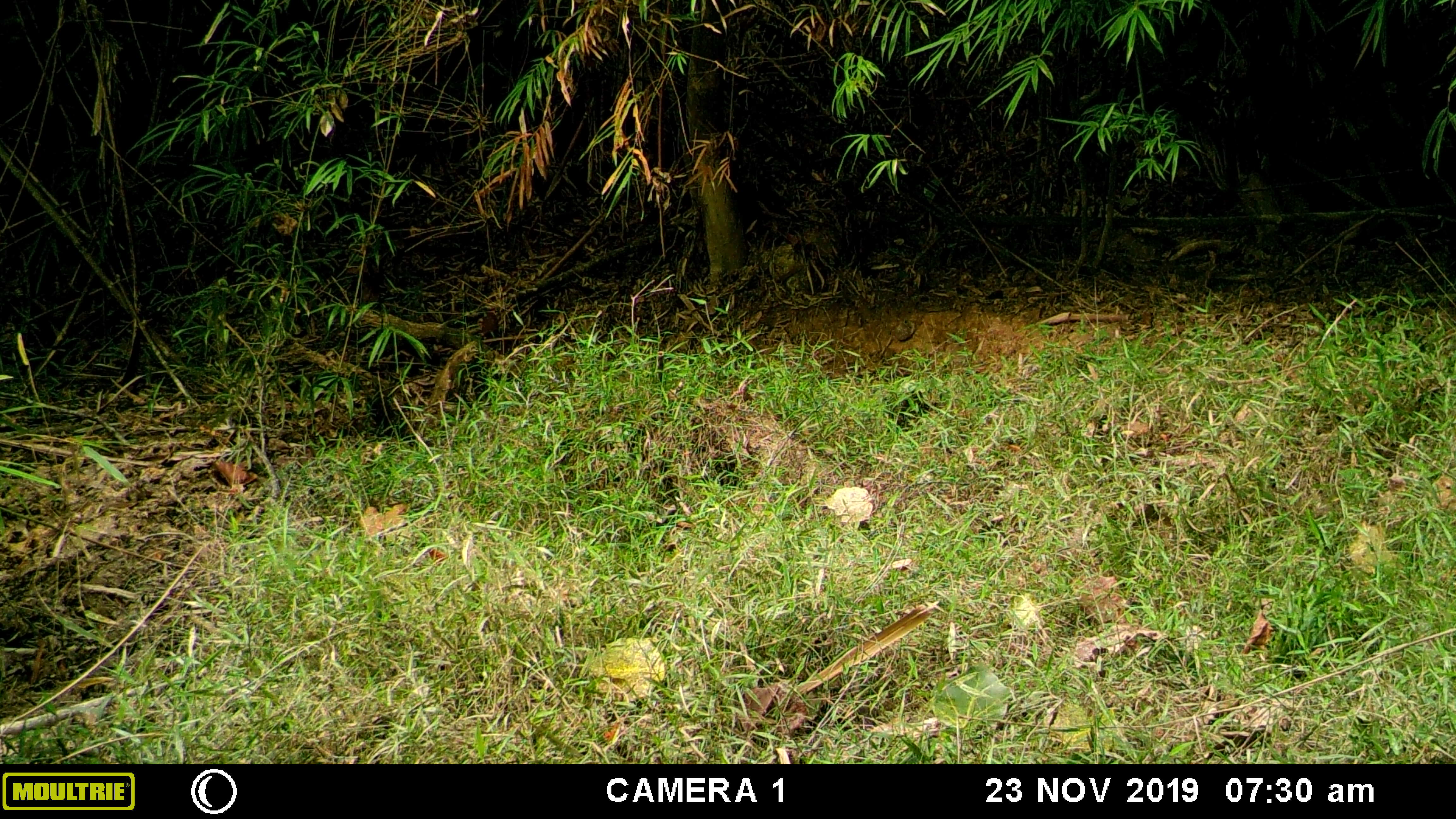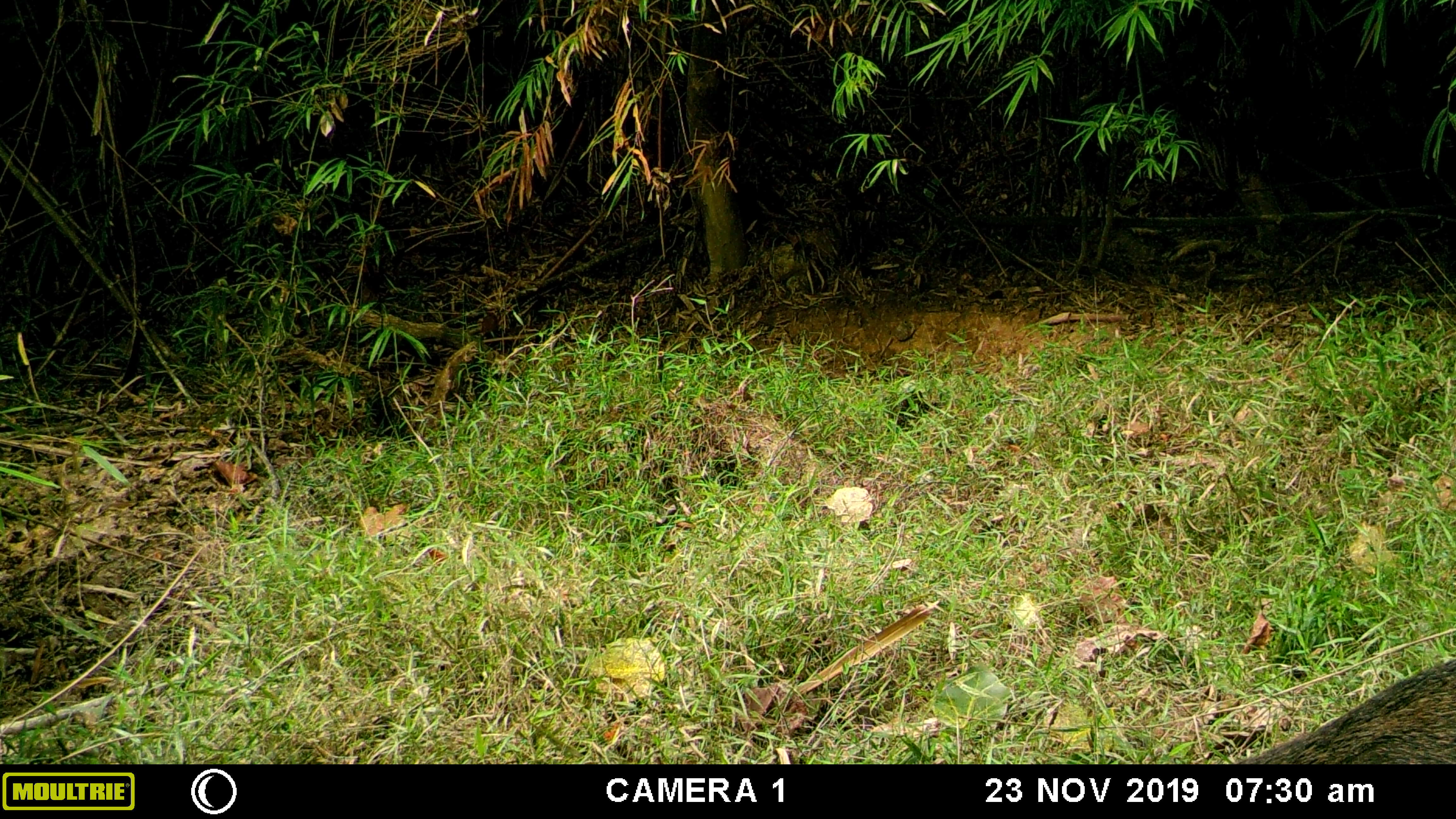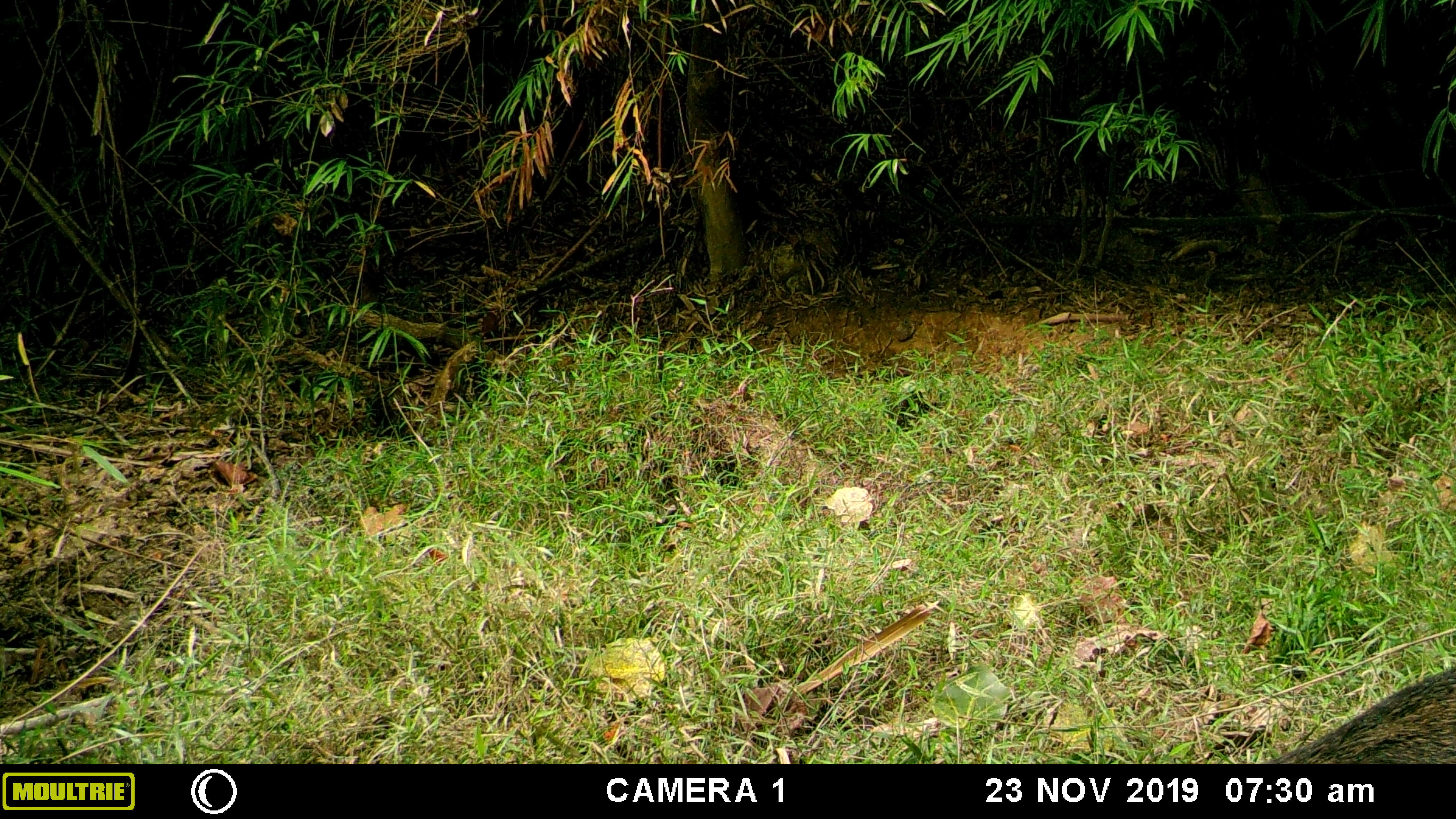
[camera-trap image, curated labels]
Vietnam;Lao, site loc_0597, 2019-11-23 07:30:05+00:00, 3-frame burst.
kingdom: Animalia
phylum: Chordata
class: Mammalia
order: Artiodactyla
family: Suidae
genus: Sus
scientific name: Sus scrofa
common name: eurasian wild pig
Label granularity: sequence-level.